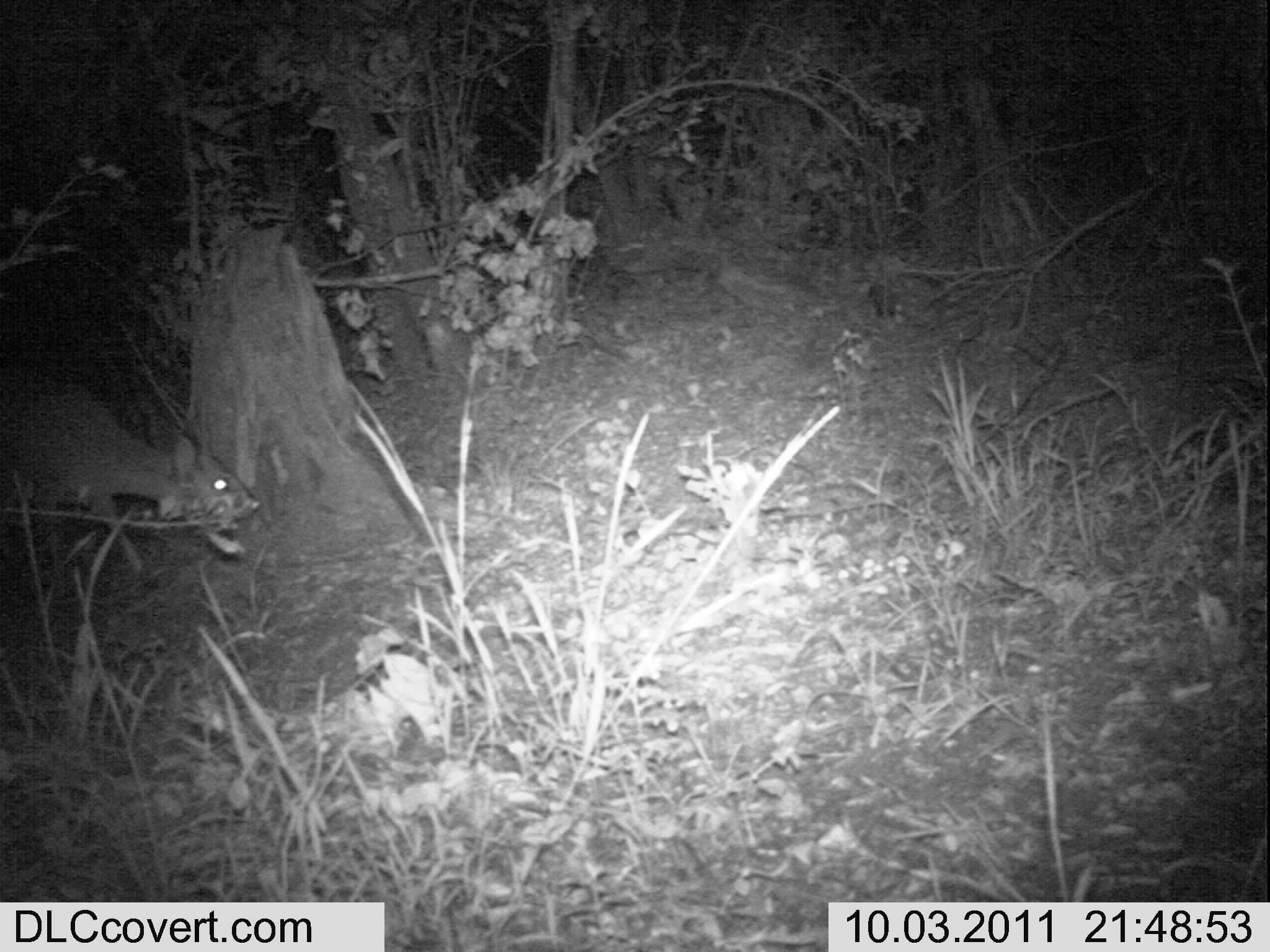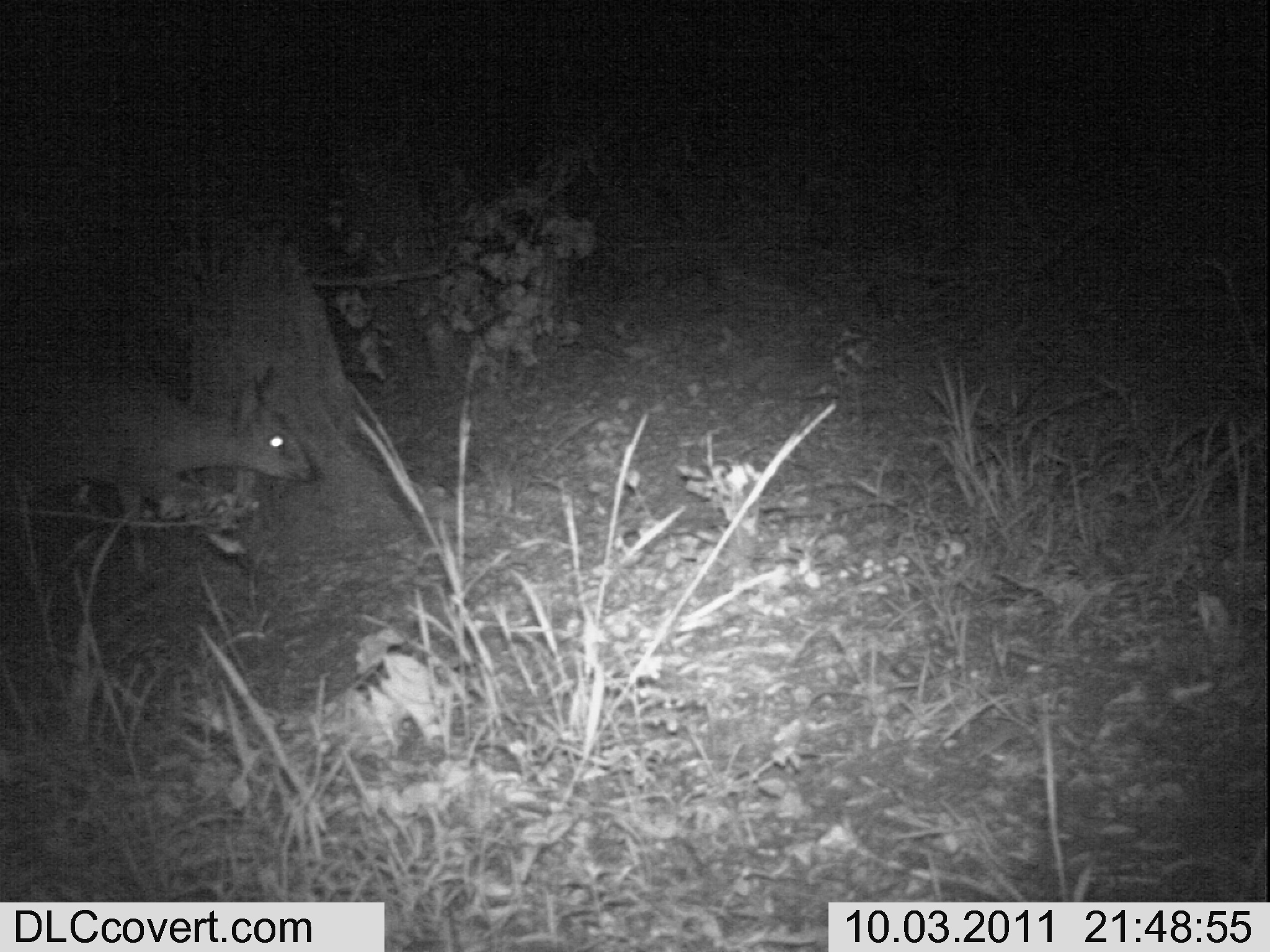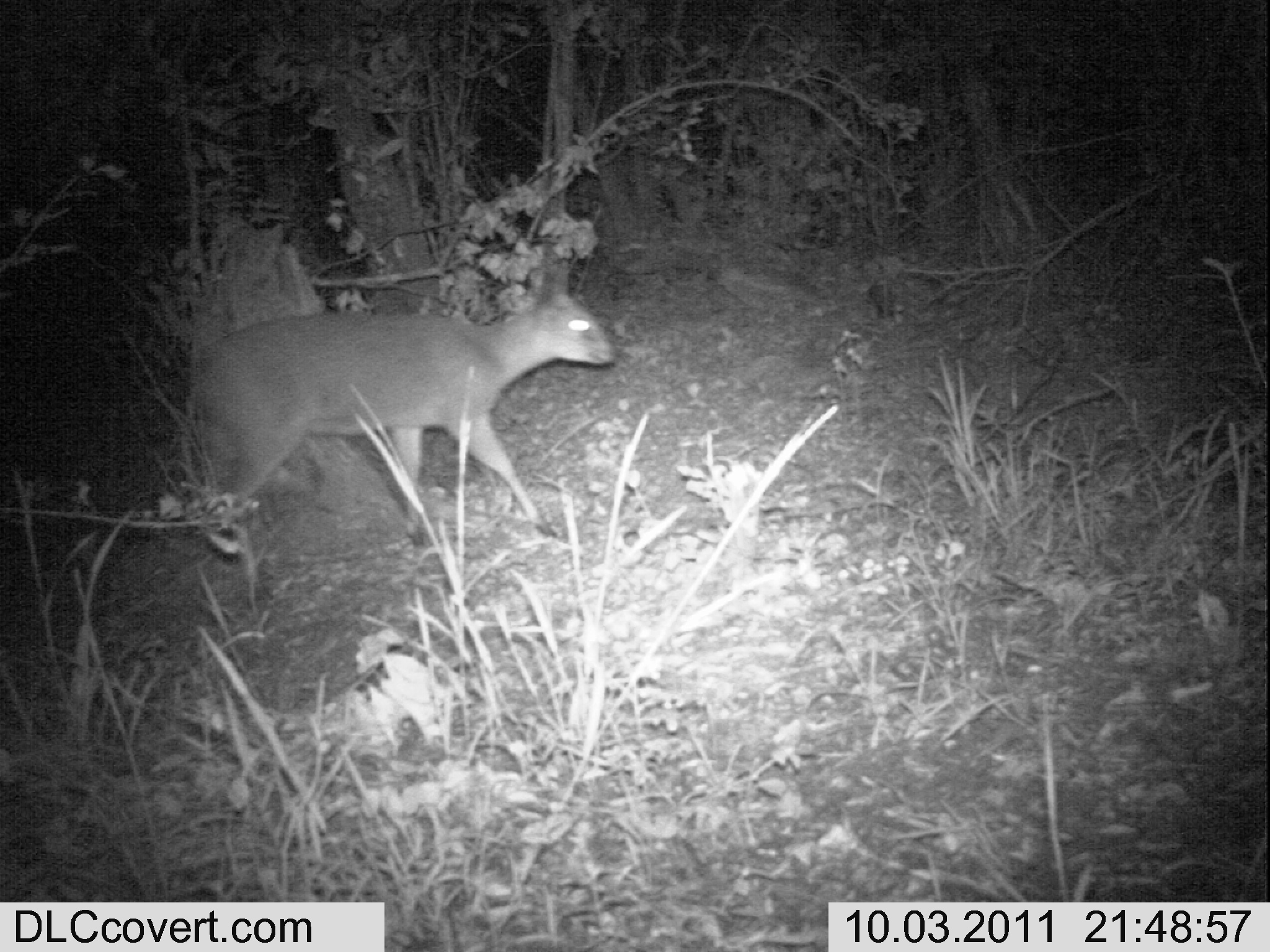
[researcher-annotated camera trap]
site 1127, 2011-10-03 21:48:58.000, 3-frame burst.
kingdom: Animalia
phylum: Chordata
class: Mammalia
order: Artiodactyla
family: Bovidae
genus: Sylvicapra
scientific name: Sylvicapra grimmia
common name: bush duiker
Sylvicapra grimmia (bush duiker), count 1.